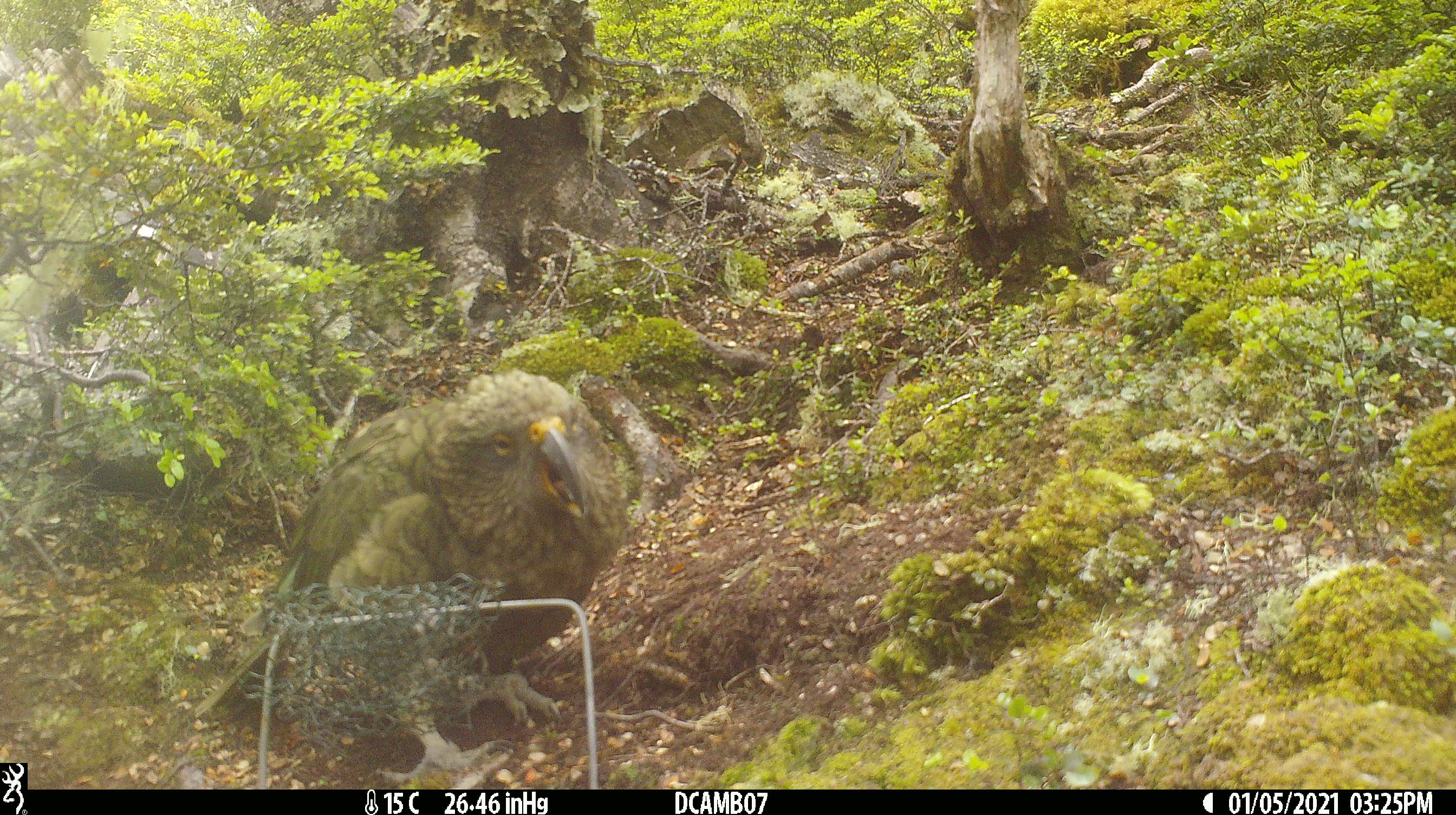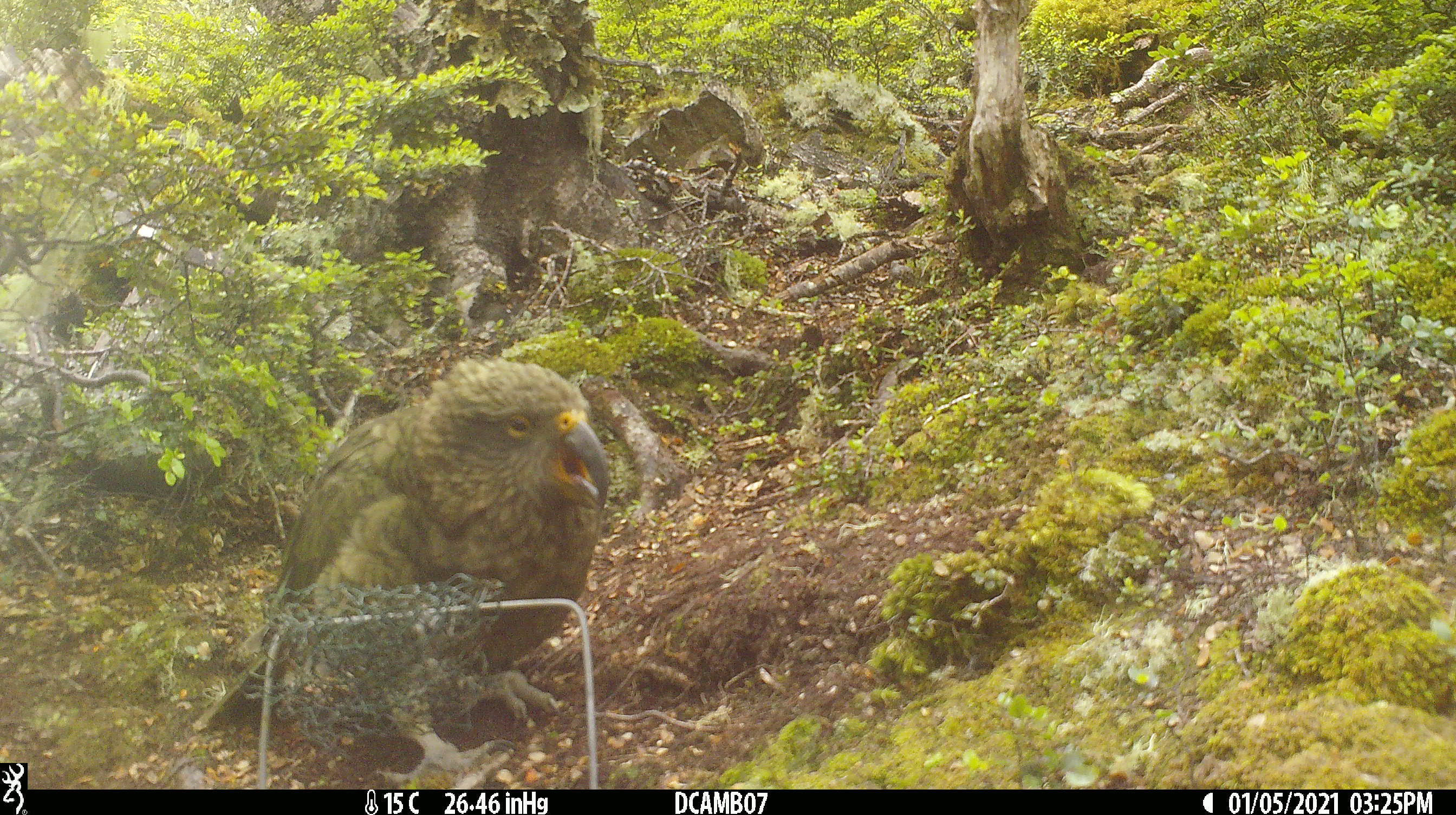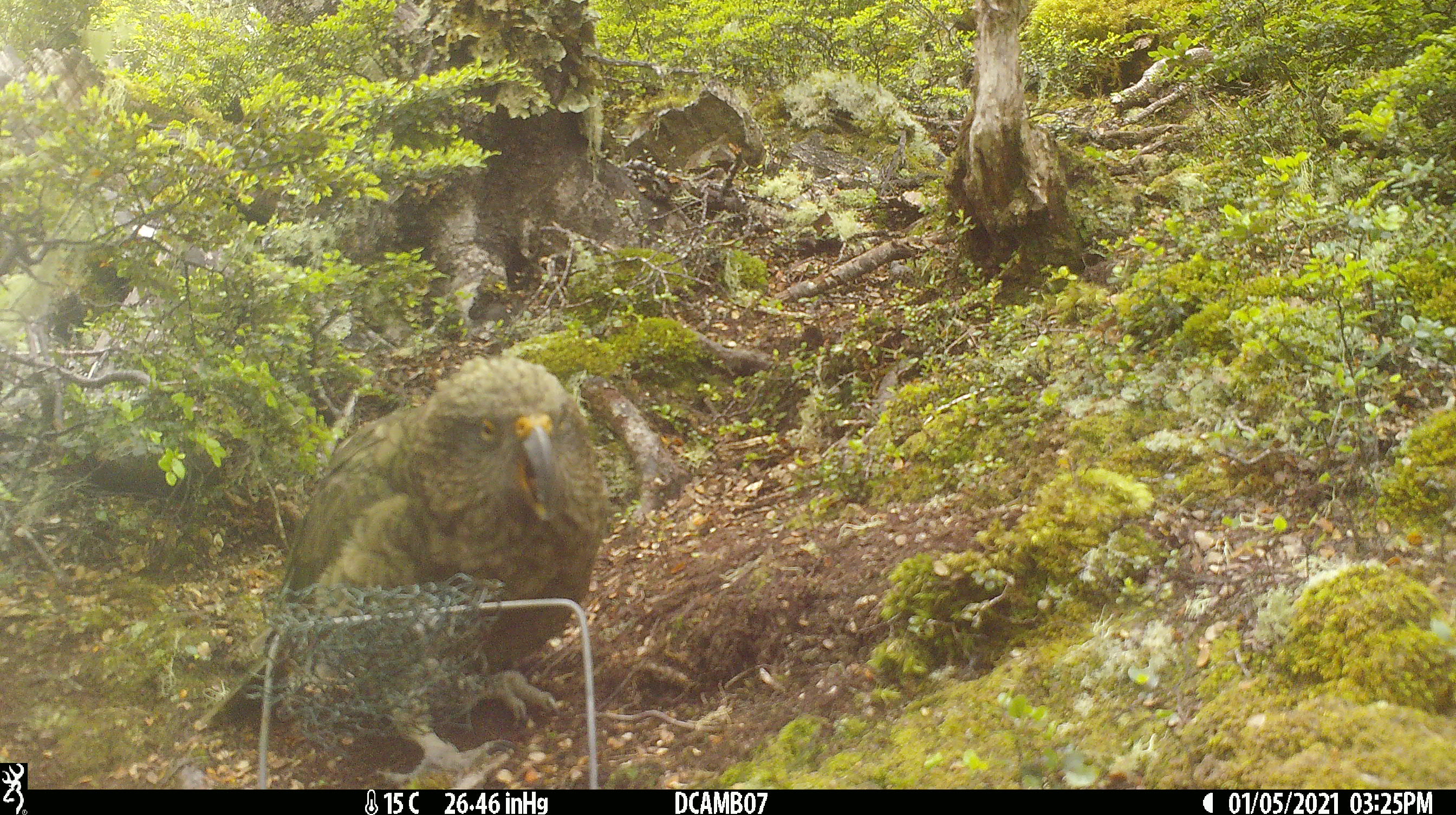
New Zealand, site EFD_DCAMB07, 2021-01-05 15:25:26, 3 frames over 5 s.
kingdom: Animalia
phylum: Chordata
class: Aves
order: Psittaciformes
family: Strigopidae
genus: Nestor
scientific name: Nestor notabilis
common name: kea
Kea (Nestor notabilis).